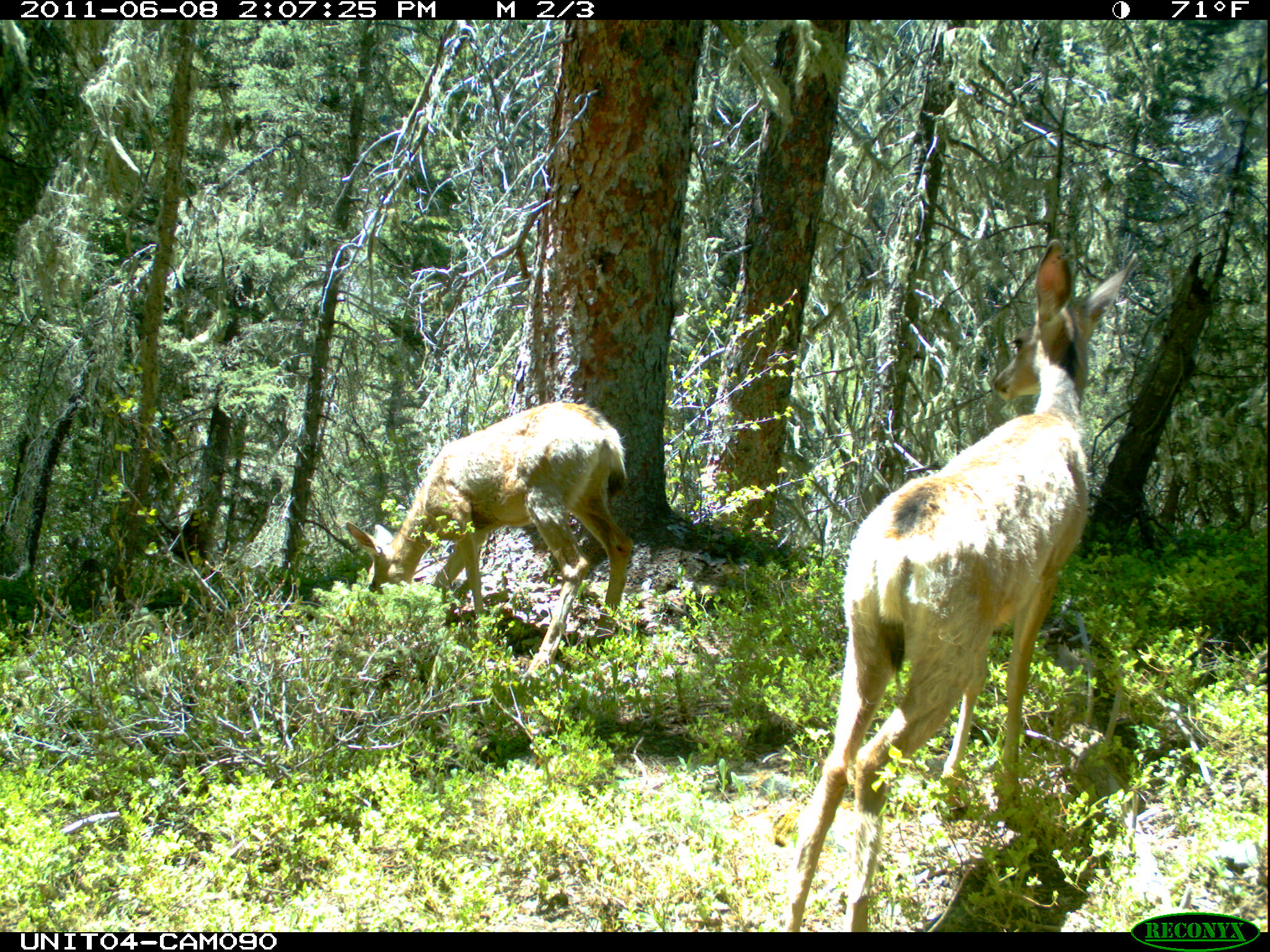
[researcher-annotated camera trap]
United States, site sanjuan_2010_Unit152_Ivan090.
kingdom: Animalia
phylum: Chordata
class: Mammalia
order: Artiodactyla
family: Cervidae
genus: Odocoileus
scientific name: Odocoileus hemionus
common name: mule deer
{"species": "Odocoileus hemionus (mule deer)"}